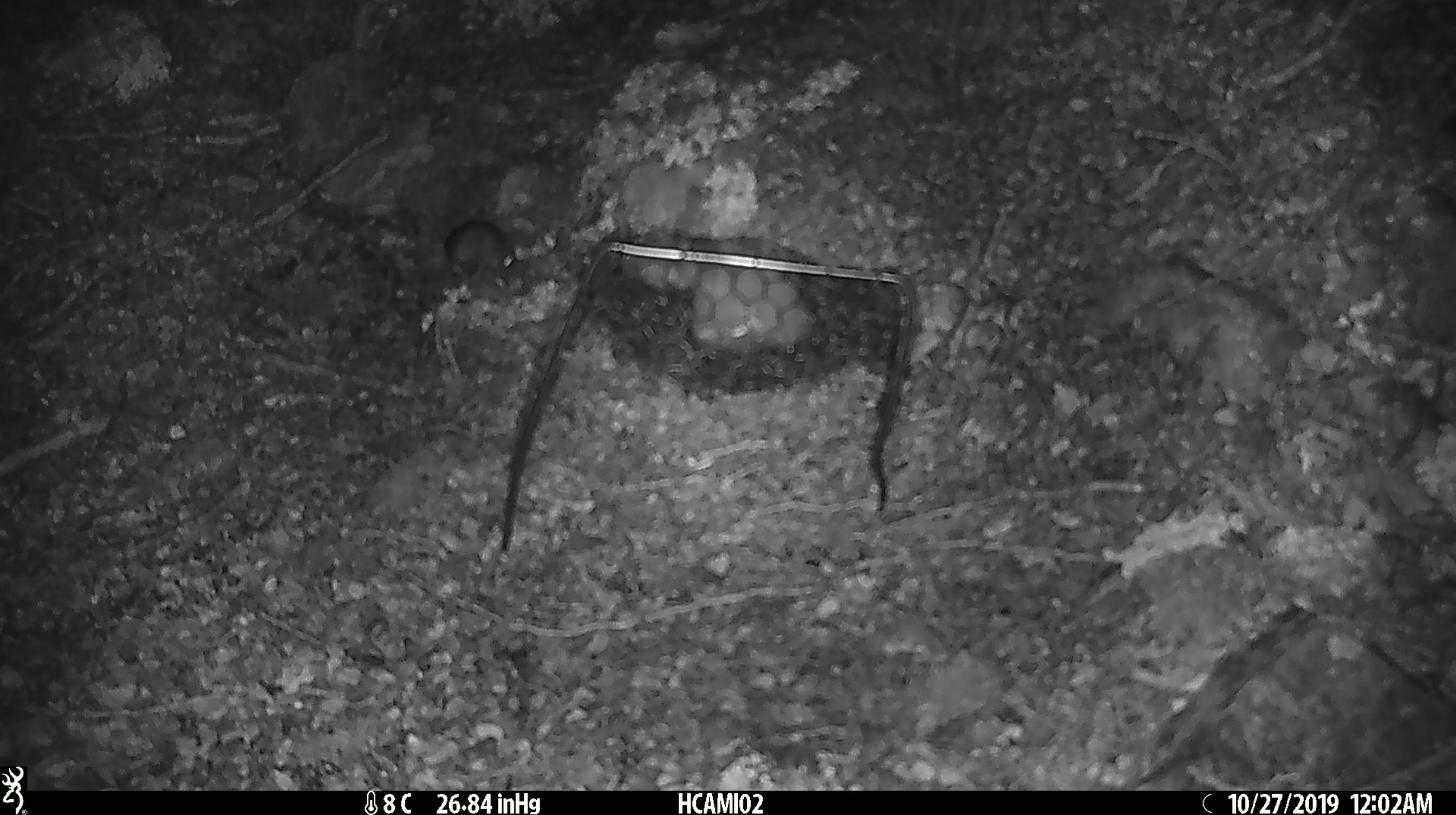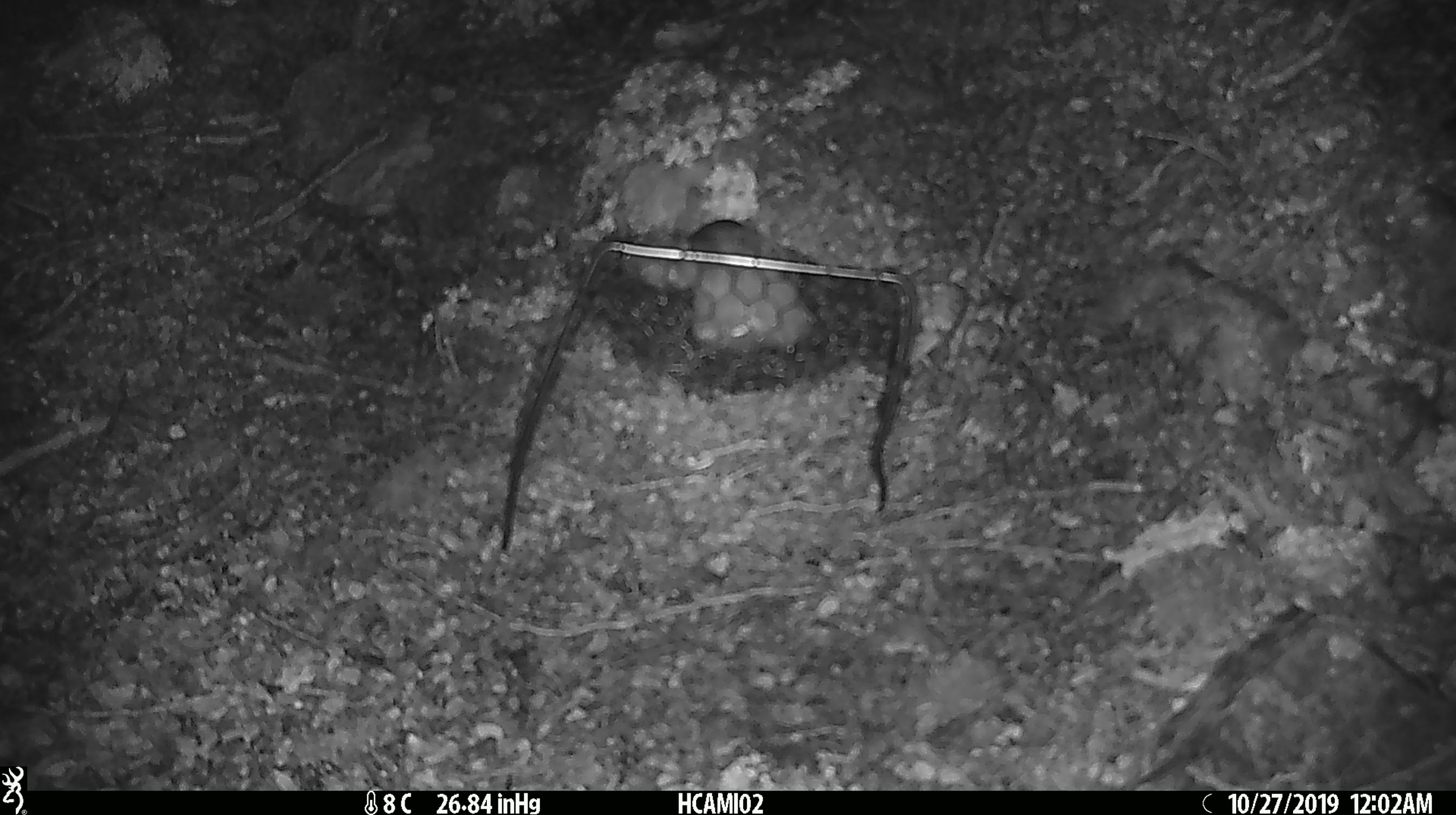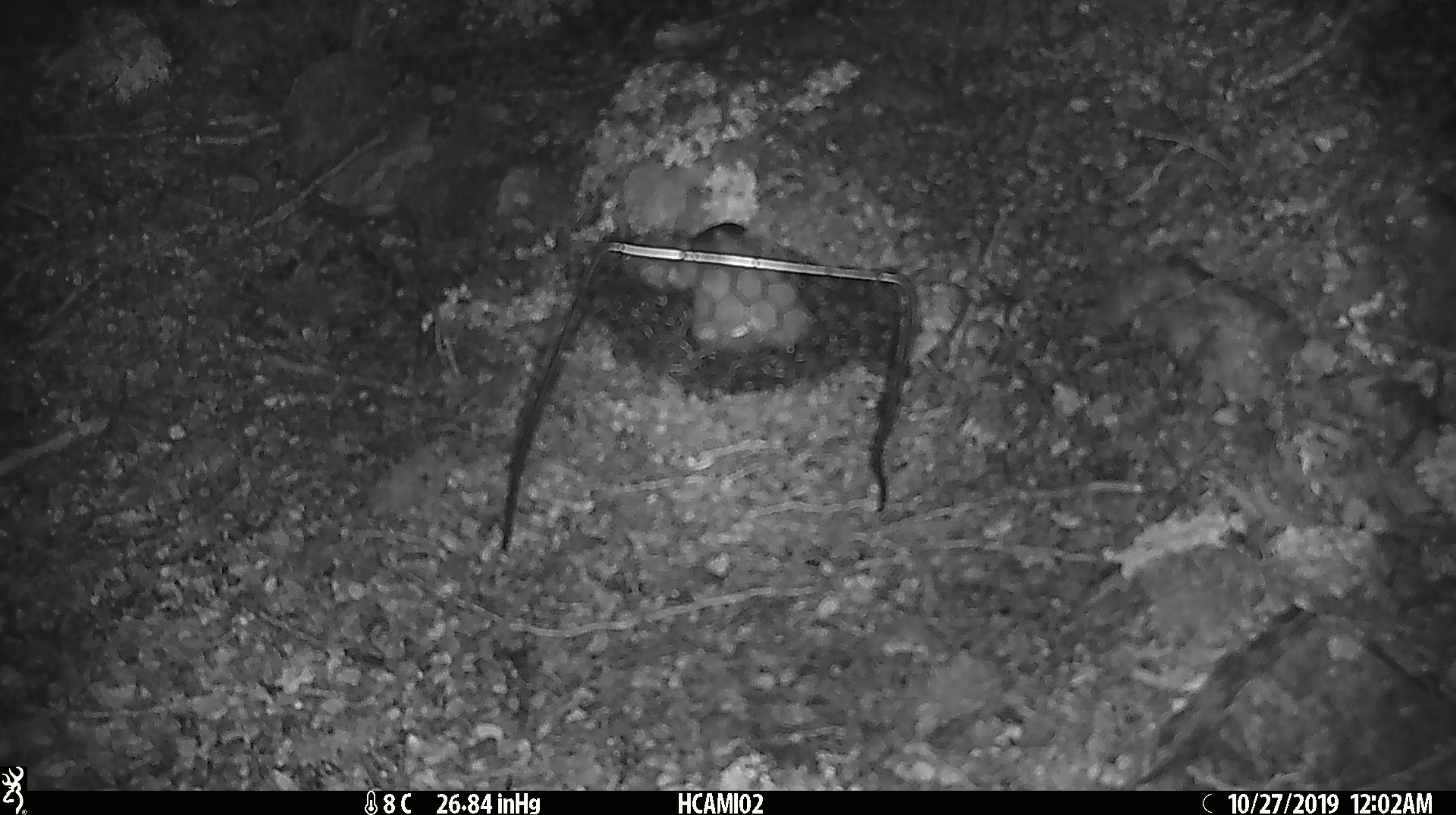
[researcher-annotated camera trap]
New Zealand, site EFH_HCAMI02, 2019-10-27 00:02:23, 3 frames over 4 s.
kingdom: Animalia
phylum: Chordata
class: Mammalia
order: Rodentia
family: Muridae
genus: Mus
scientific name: Mus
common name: mouse